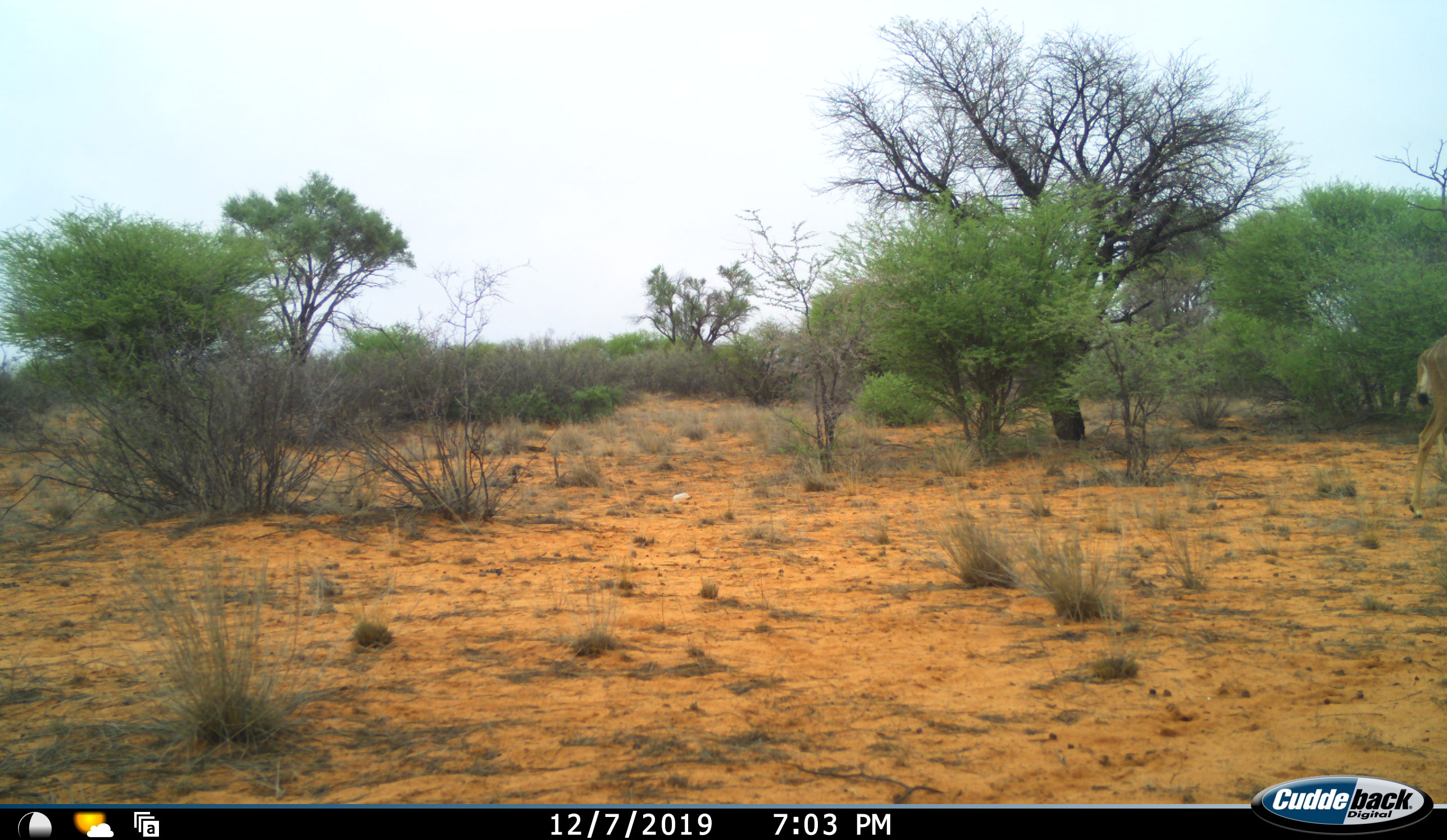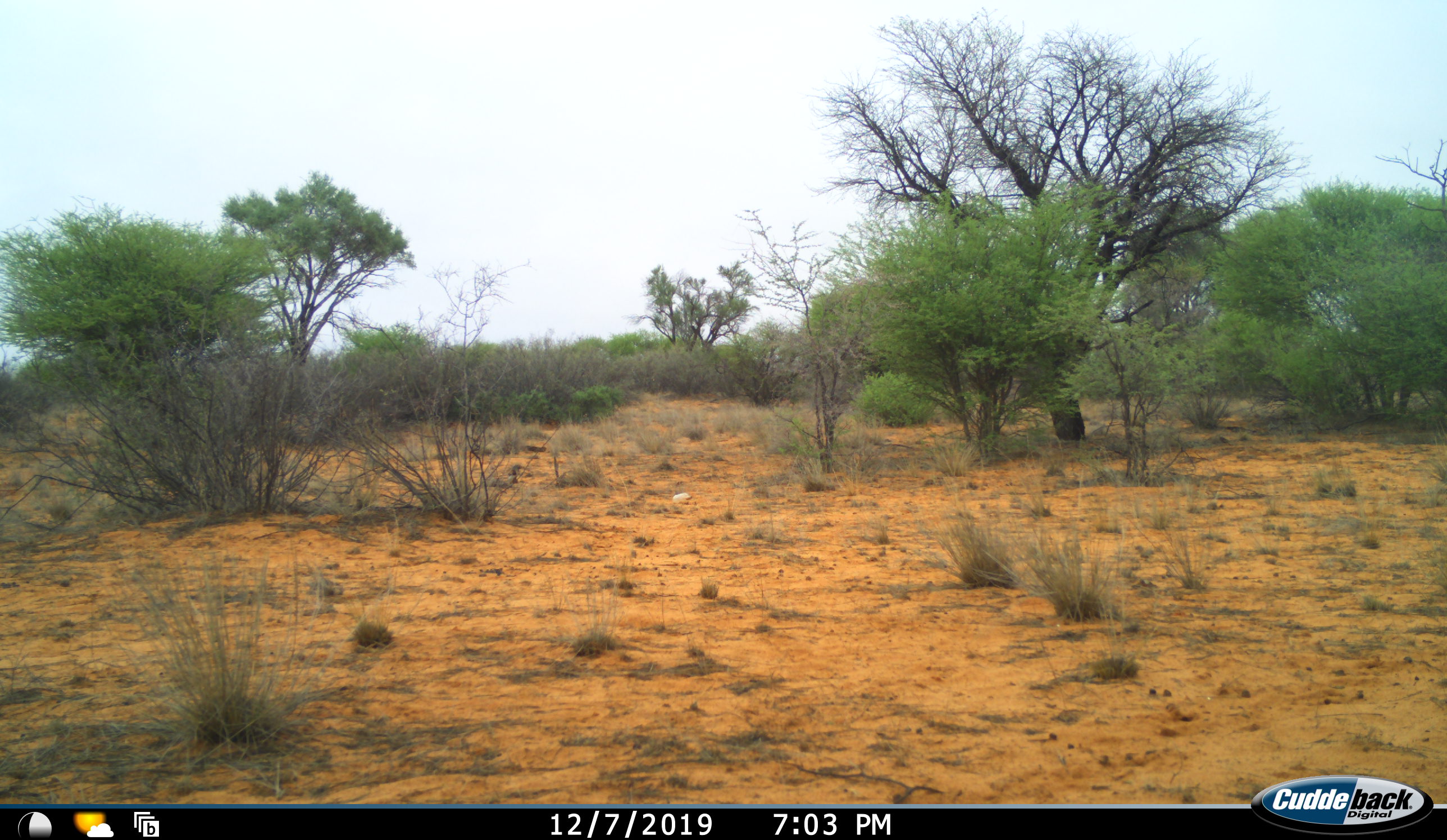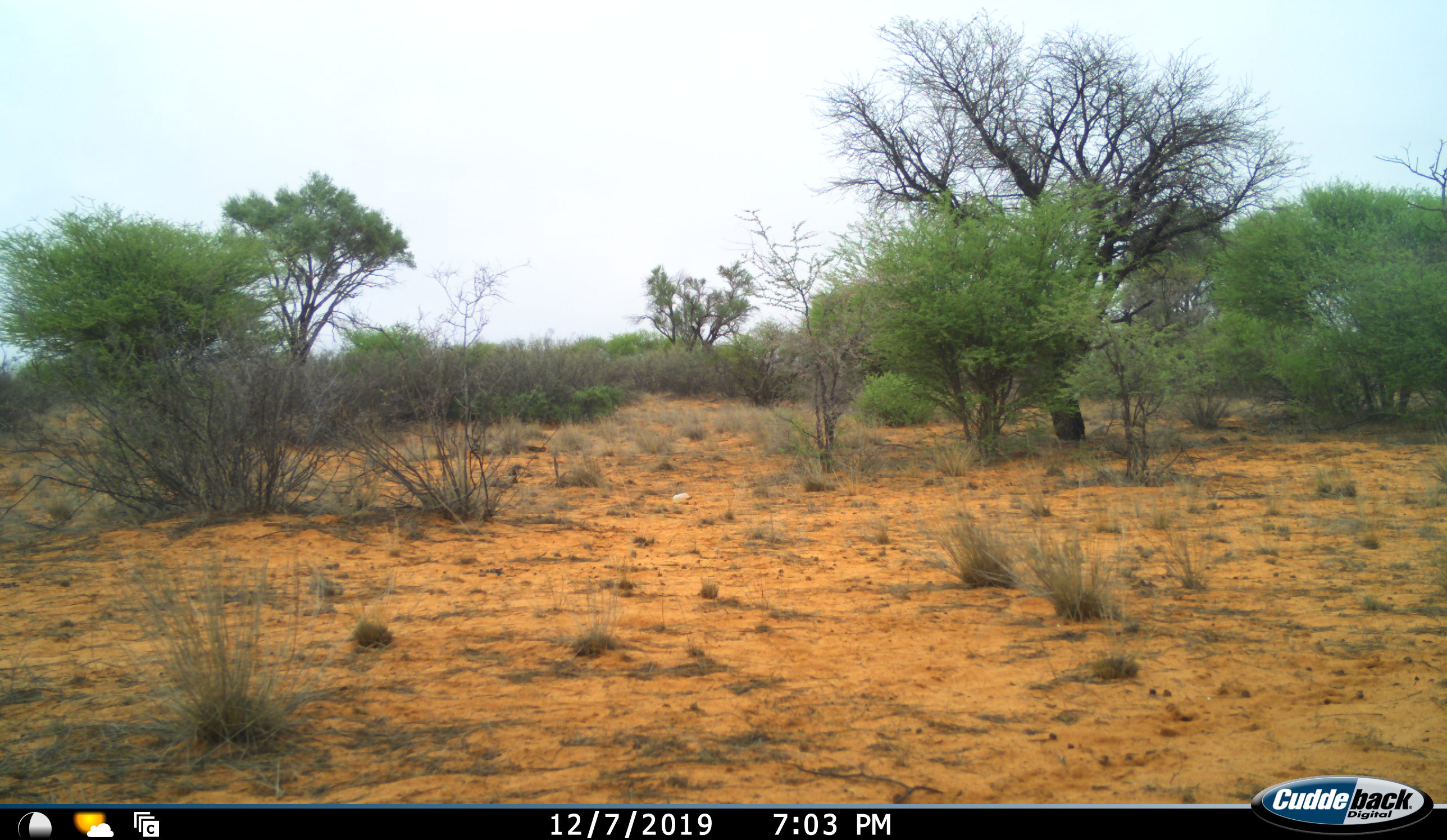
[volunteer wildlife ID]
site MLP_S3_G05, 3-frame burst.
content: unidentified animal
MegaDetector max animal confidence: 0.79